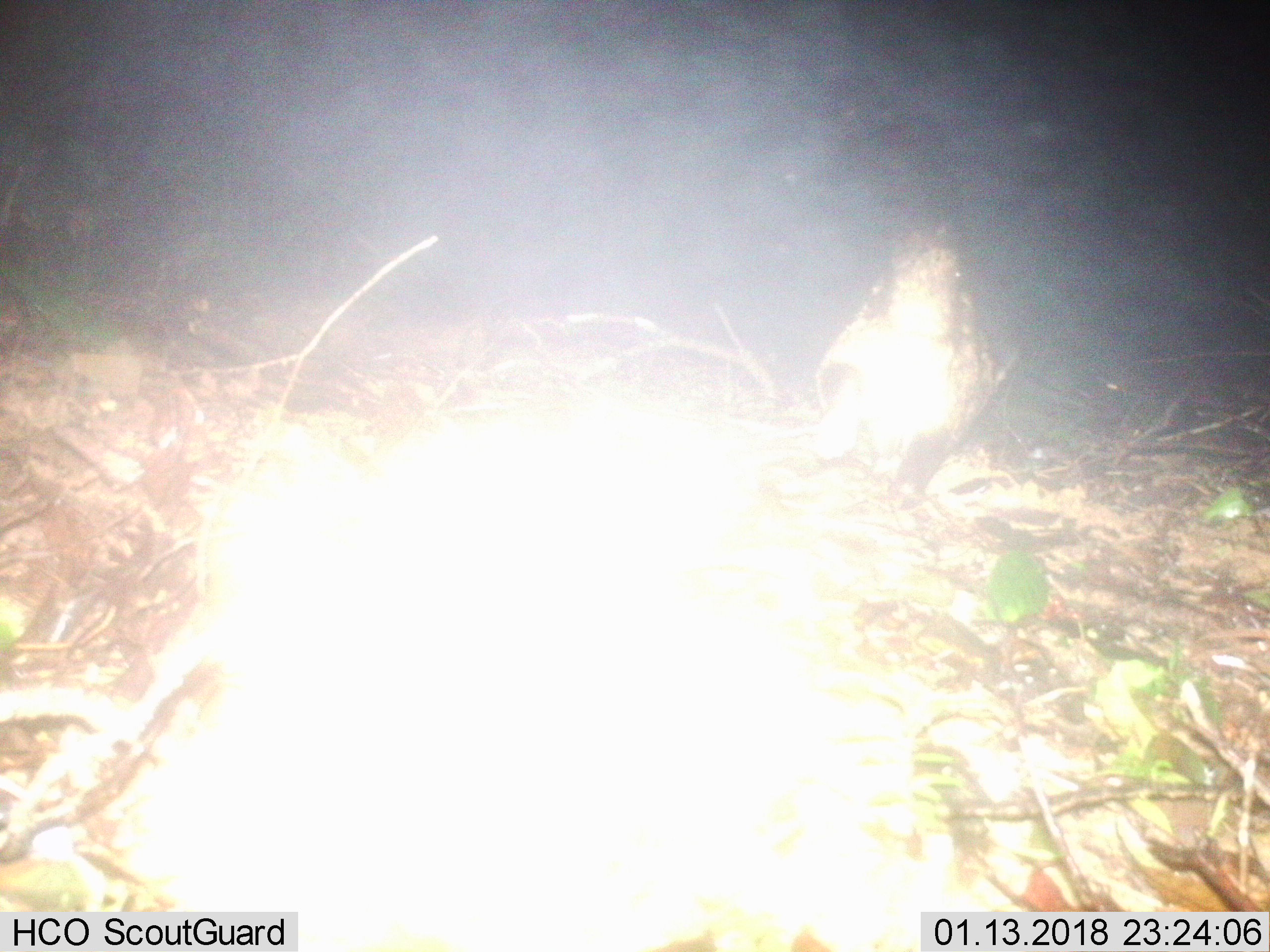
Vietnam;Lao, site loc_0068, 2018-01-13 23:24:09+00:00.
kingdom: Animalia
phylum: Chordata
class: Mammalia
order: Carnivora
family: Viverridae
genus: Paradoxurus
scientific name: Paradoxurus hermaphroditus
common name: common palm civet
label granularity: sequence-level